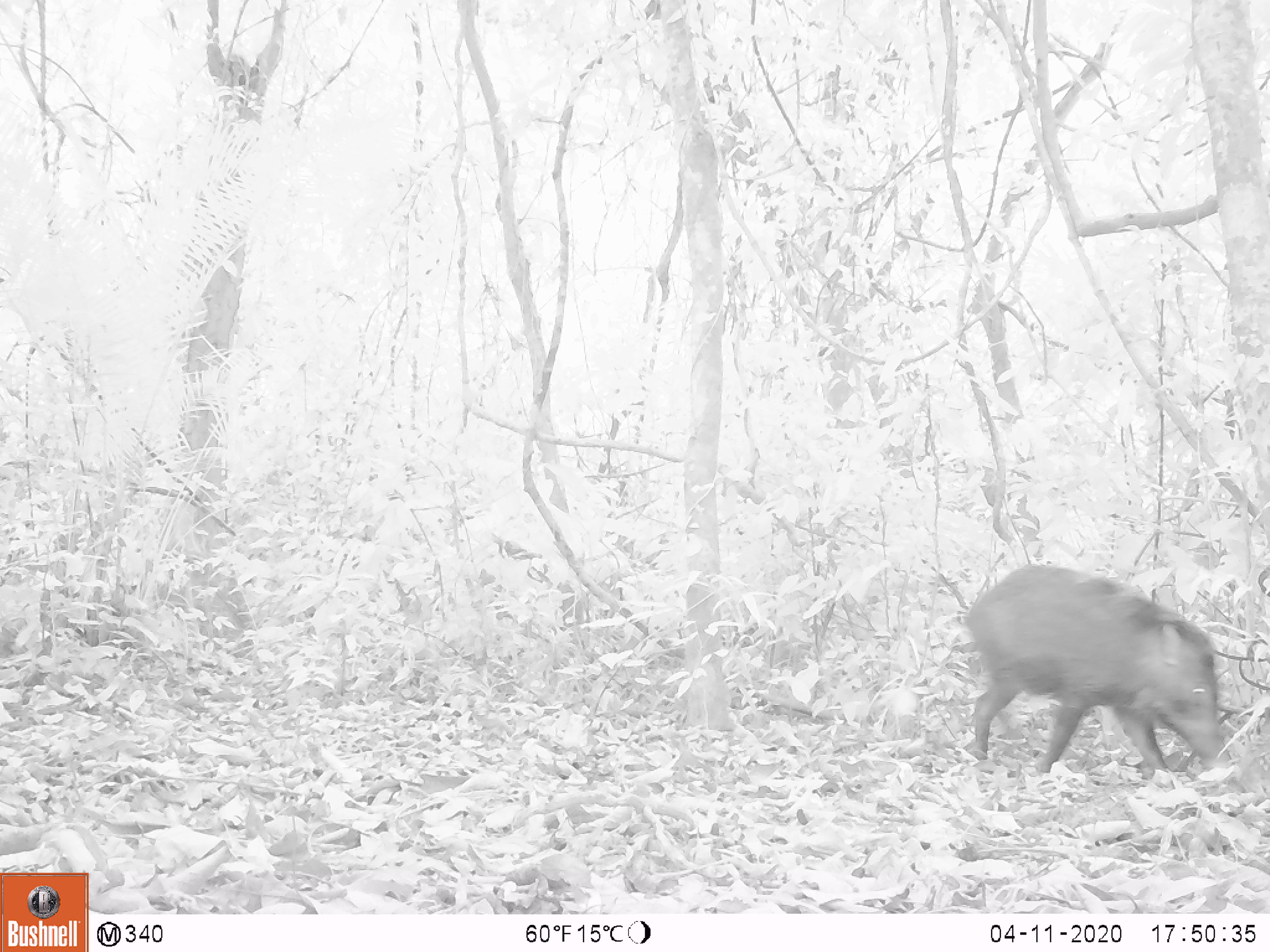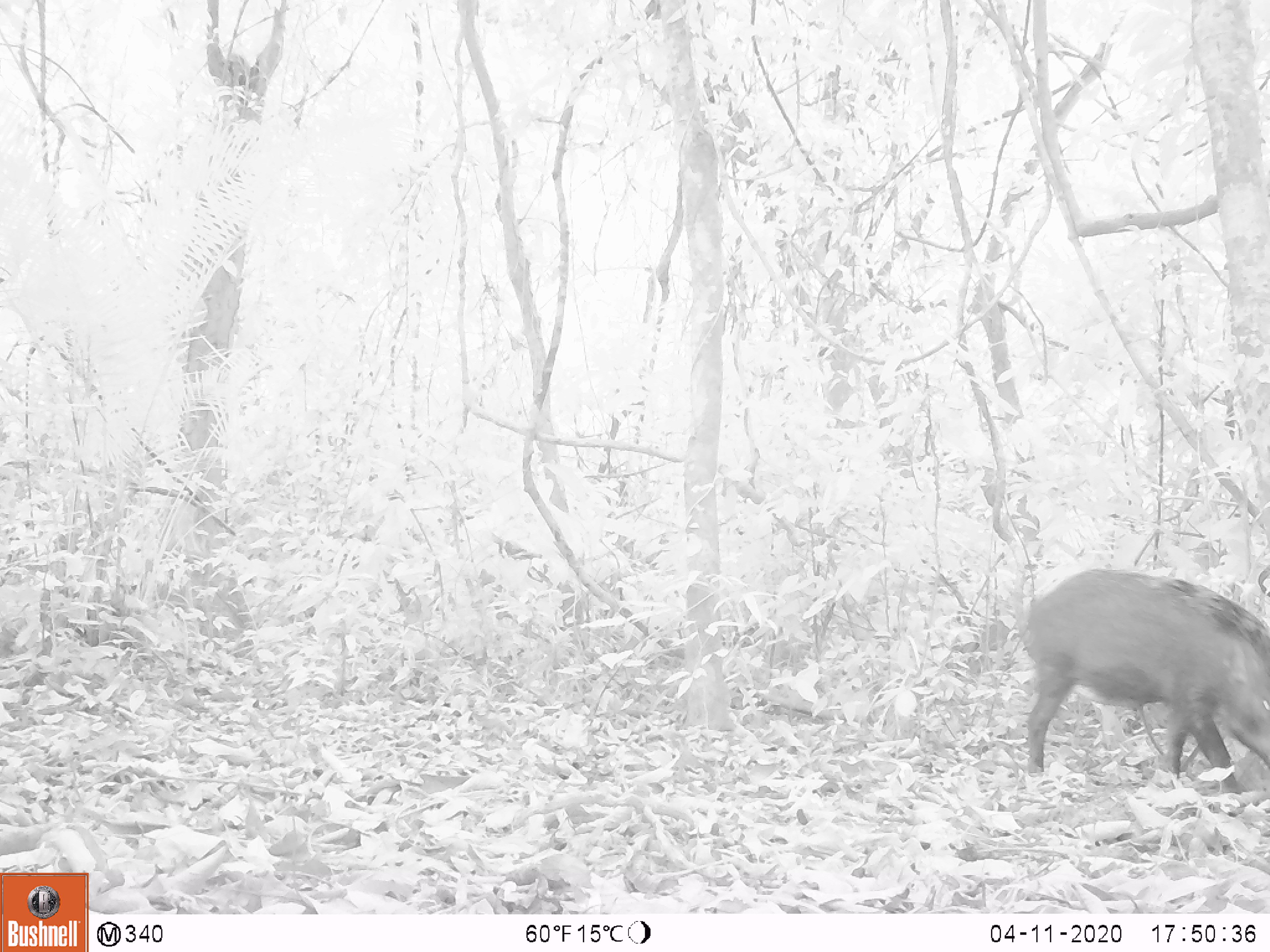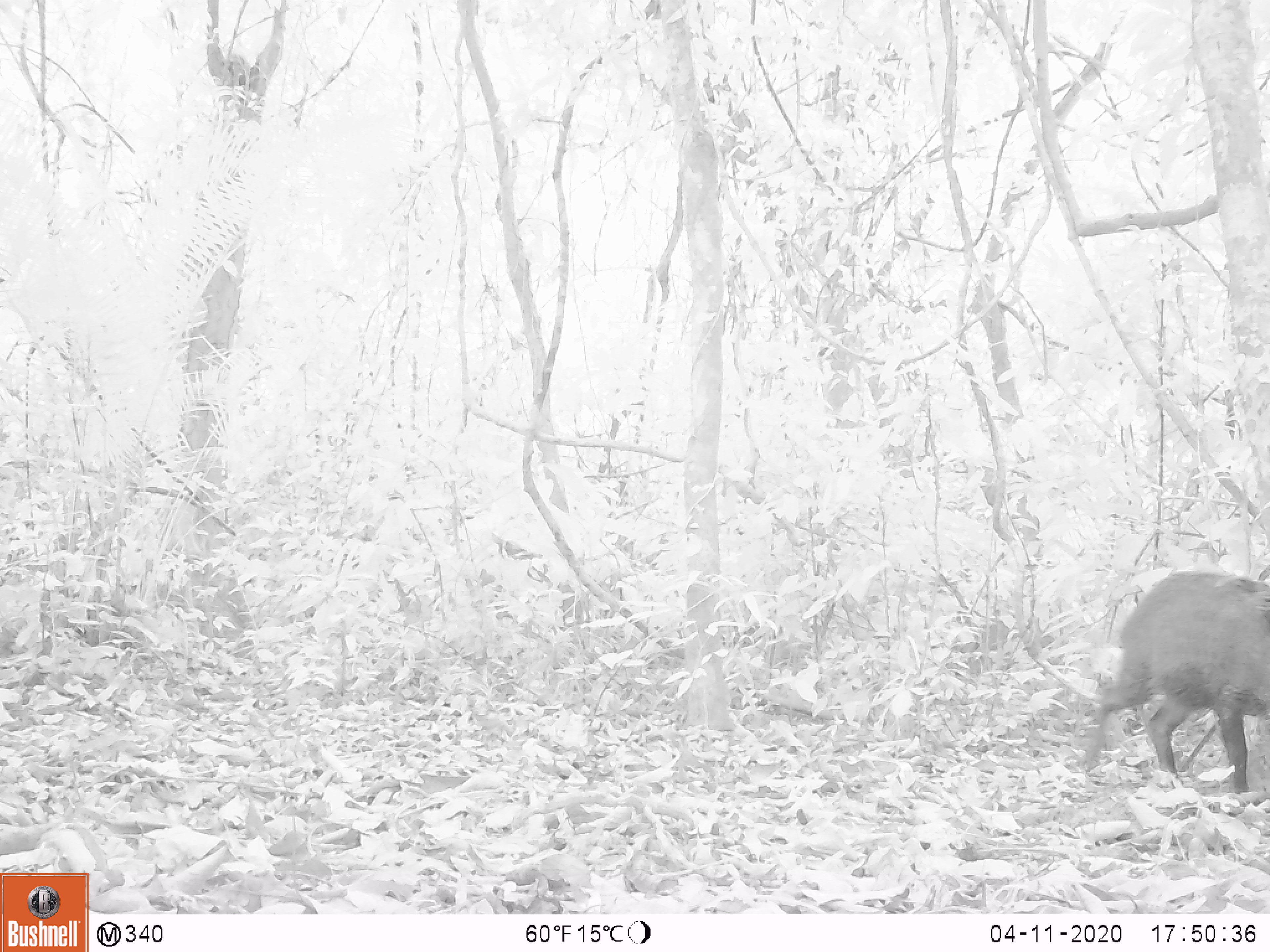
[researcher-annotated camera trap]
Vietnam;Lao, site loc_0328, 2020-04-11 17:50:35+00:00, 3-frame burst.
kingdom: Animalia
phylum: Chordata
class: Mammalia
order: Artiodactyla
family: Suidae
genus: Sus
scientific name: Sus scrofa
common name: eurasian wild pig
Eurasian wild pig (Sus scrofa). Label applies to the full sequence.